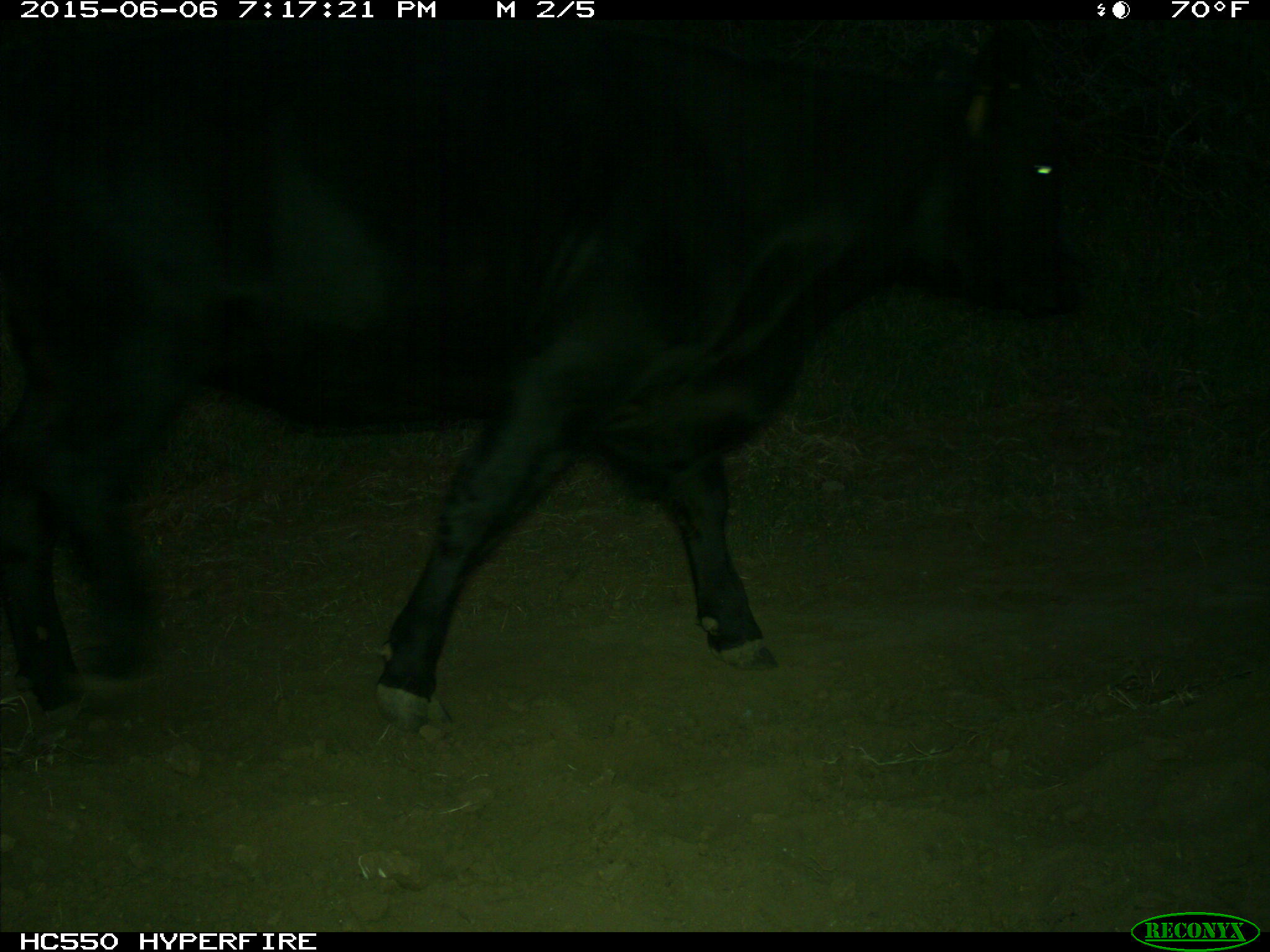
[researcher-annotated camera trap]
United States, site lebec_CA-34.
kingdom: Animalia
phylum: Chordata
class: Mammalia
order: Artiodactyla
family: Bovidae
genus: Bos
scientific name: Bos taurus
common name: domestic cow